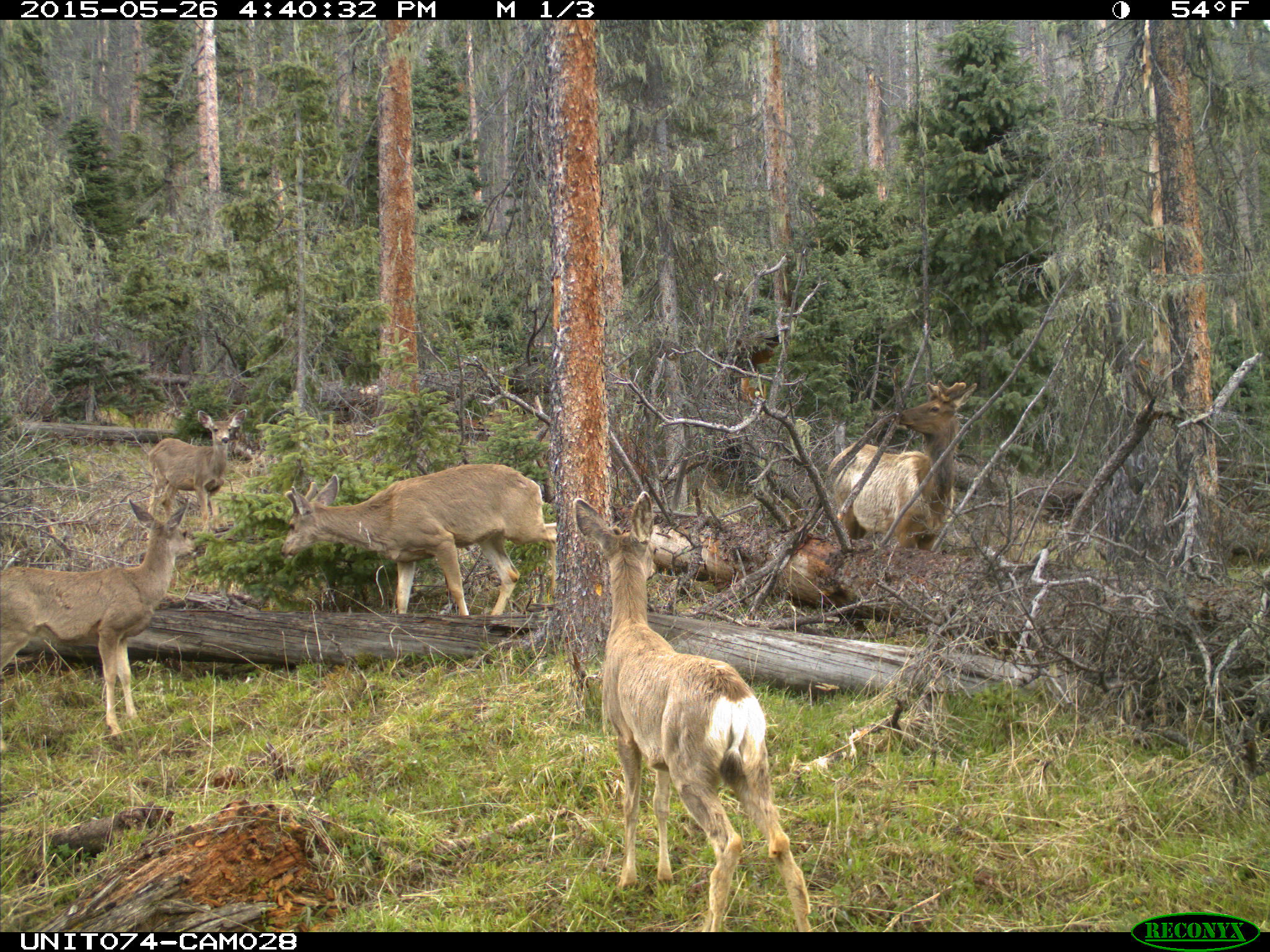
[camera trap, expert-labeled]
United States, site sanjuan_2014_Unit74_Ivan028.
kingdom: Animalia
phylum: Chordata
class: Mammalia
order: Artiodactyla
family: Cervidae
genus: Cervus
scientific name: Cervus elaphus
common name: red deer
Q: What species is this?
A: Cervus elaphus (red deer).